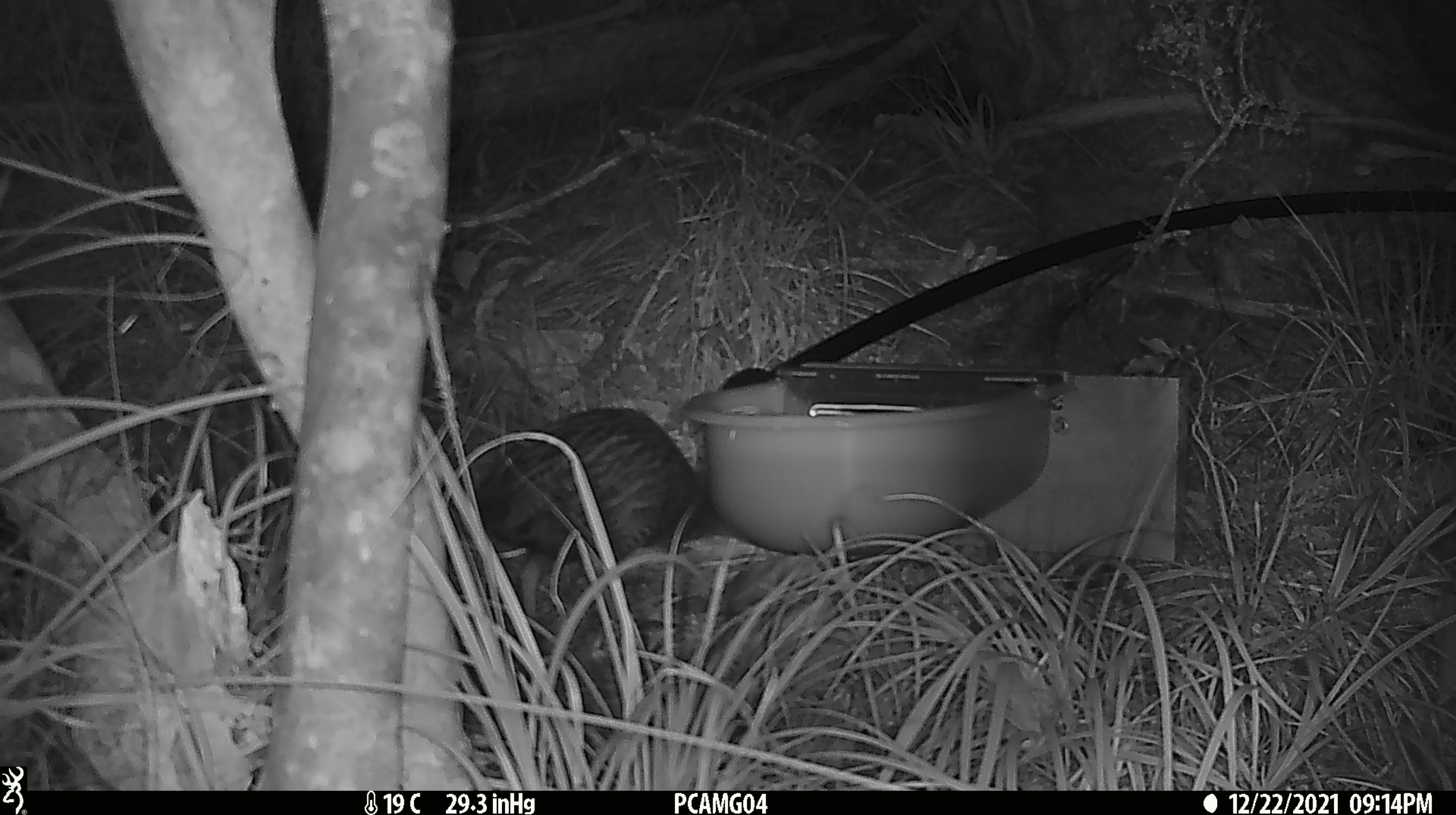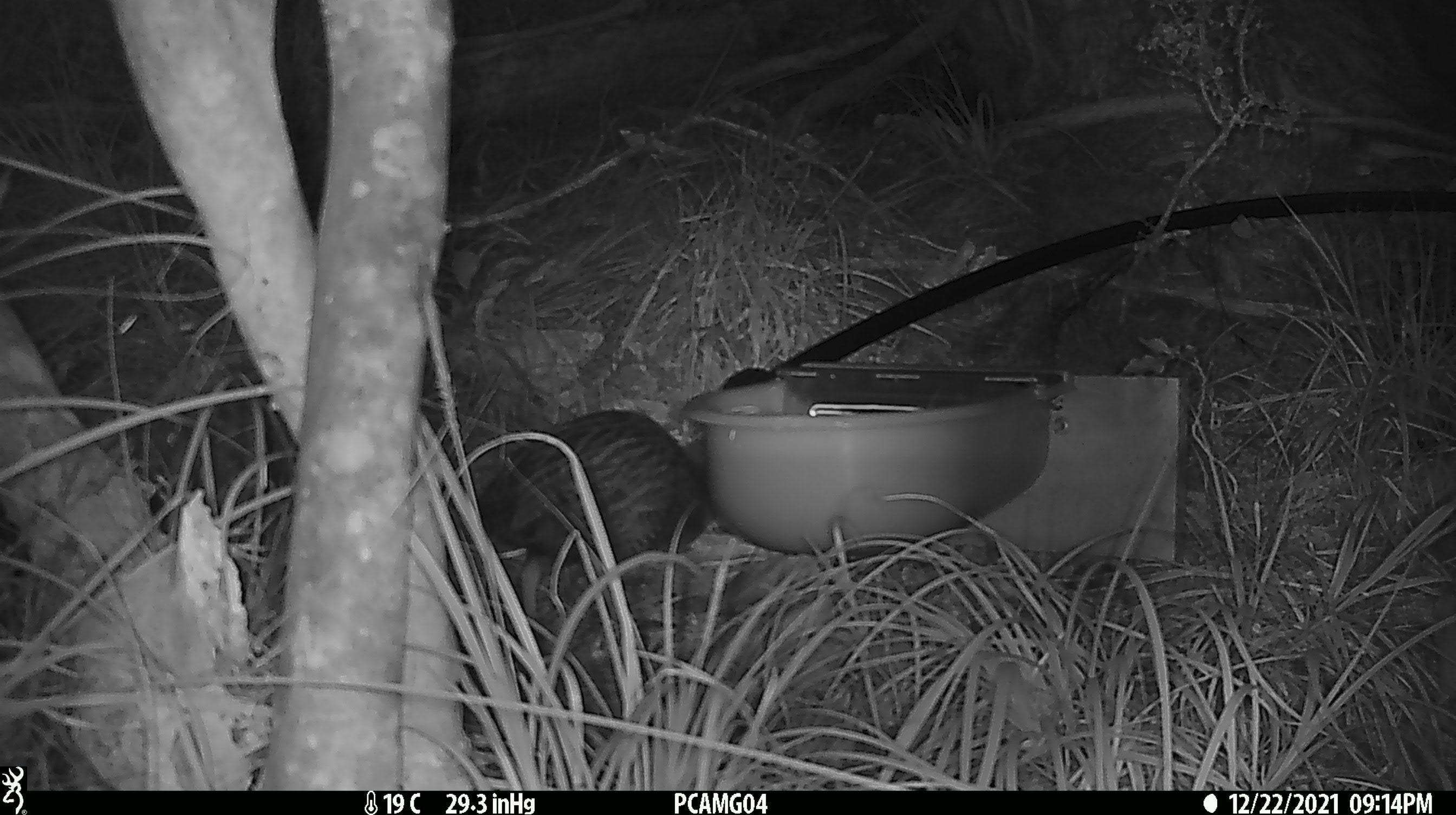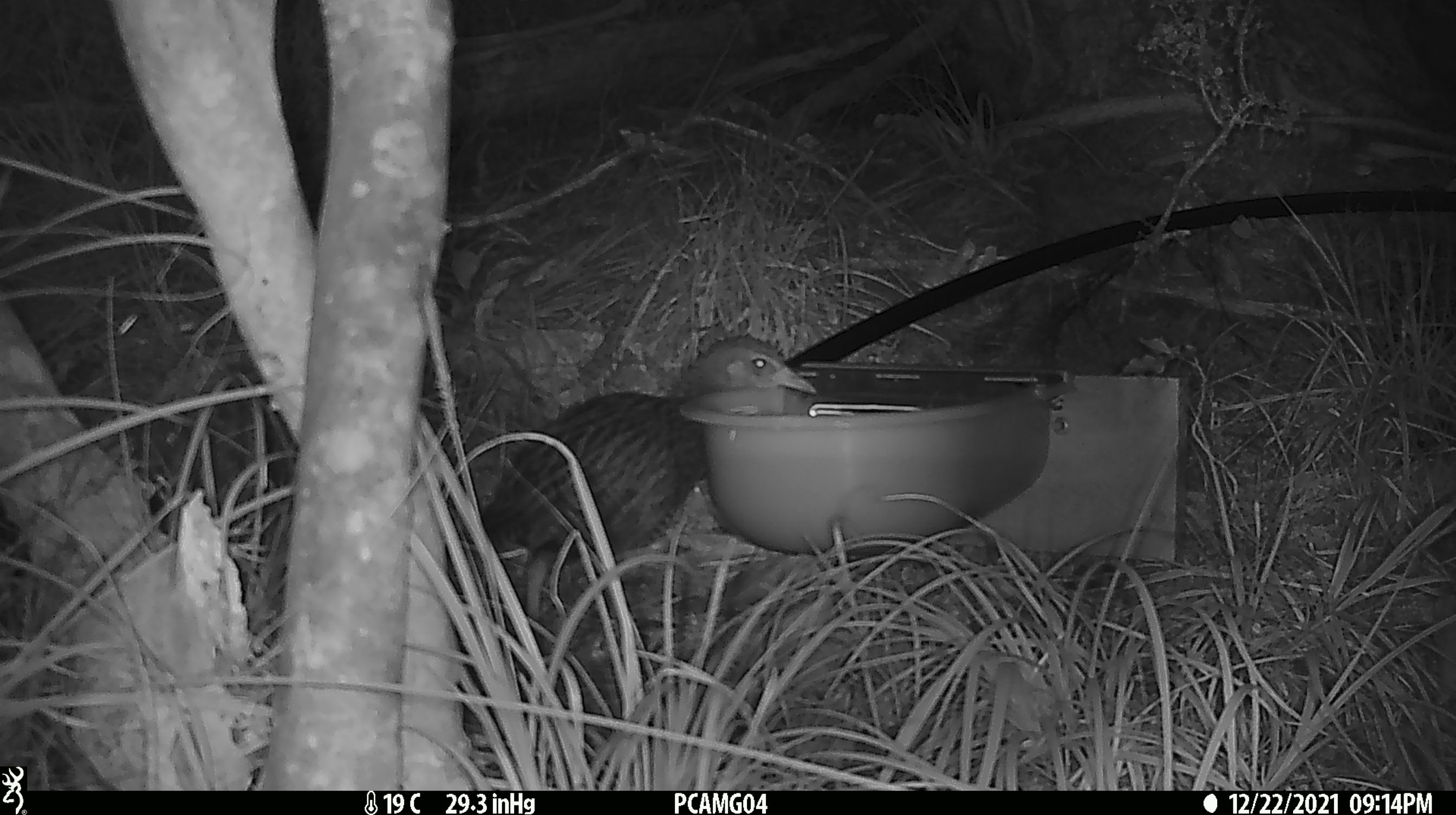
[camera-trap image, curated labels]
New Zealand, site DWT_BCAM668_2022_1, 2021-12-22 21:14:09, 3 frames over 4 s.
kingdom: Animalia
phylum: Chordata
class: Aves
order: Gruiformes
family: Rallidae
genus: Gallirallus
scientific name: Gallirallus australis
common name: weka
Weka (Gallirallus australis).